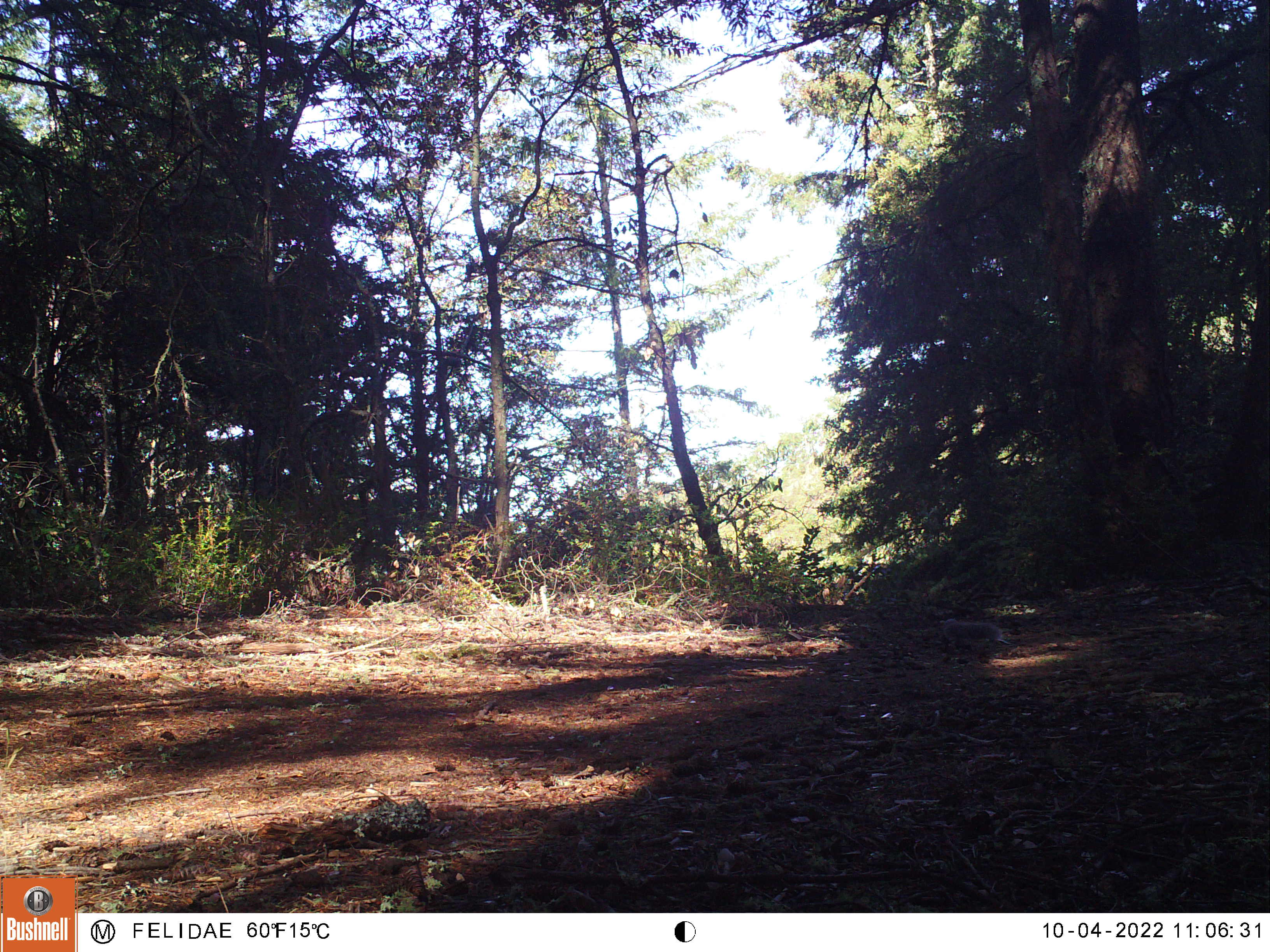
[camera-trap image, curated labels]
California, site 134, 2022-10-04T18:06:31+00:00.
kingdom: Animalia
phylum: Chordata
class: Mammalia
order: Rodentia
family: Sciuridae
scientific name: Sciuridae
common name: squirrel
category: unknown squirrel